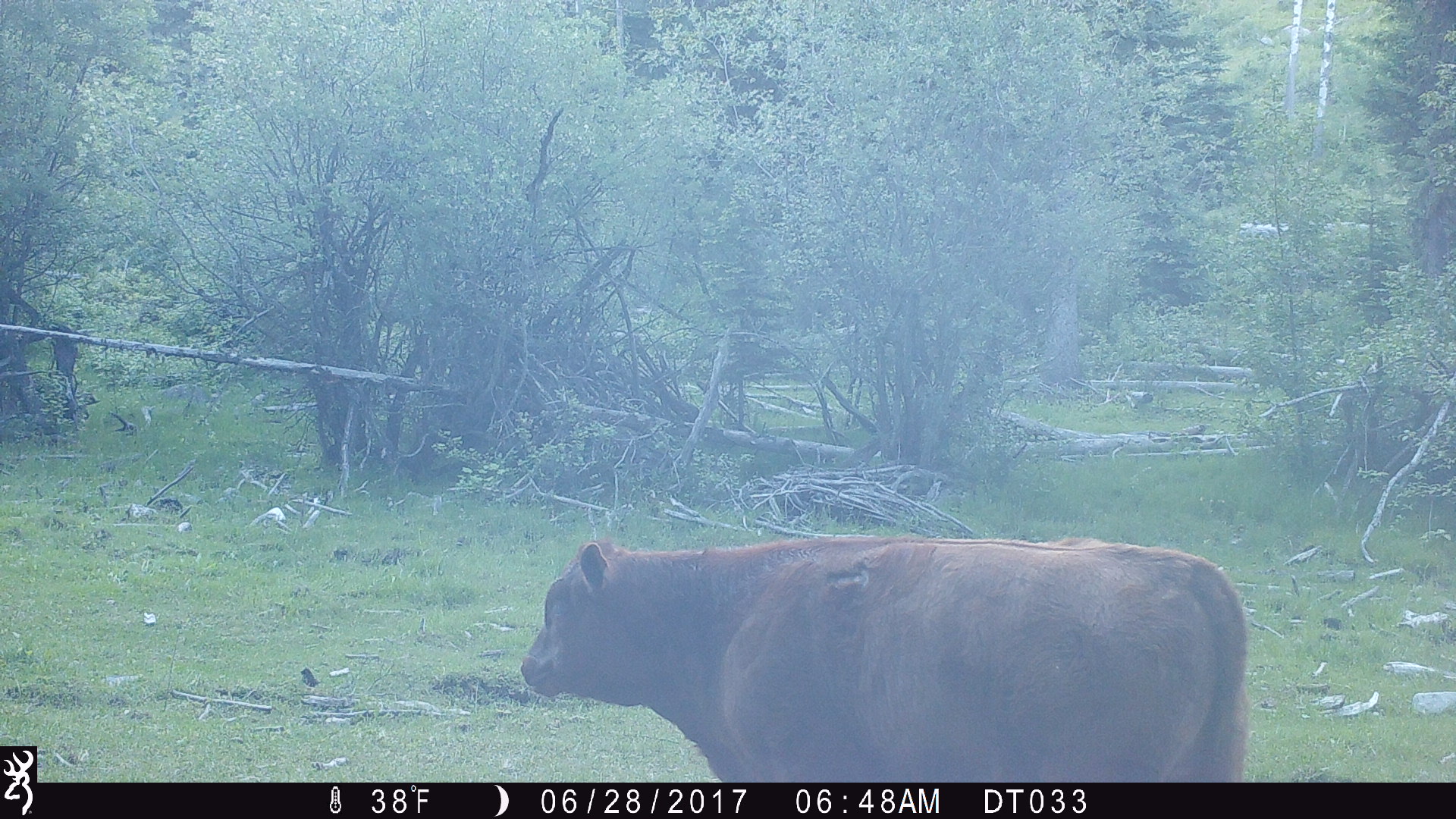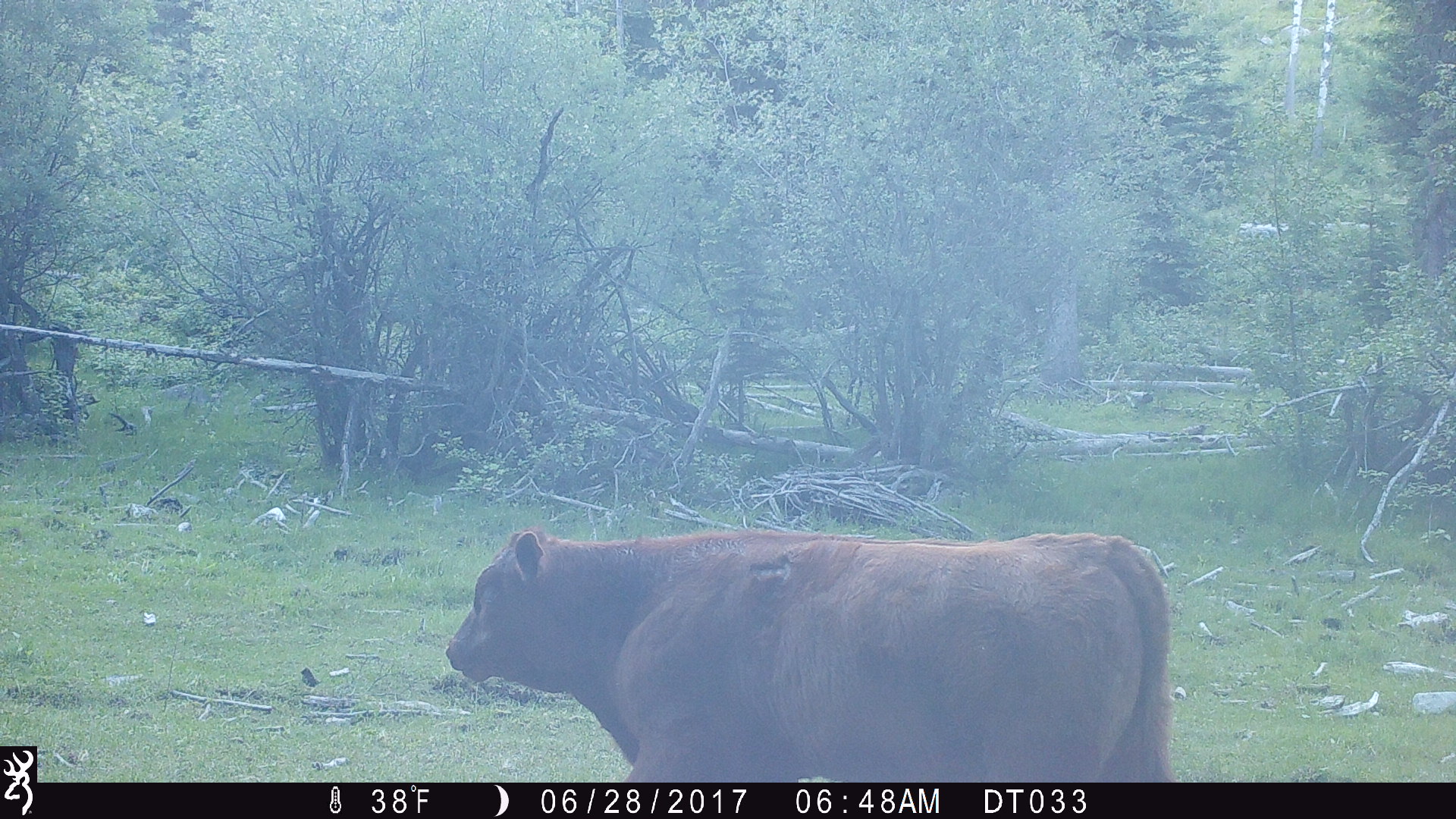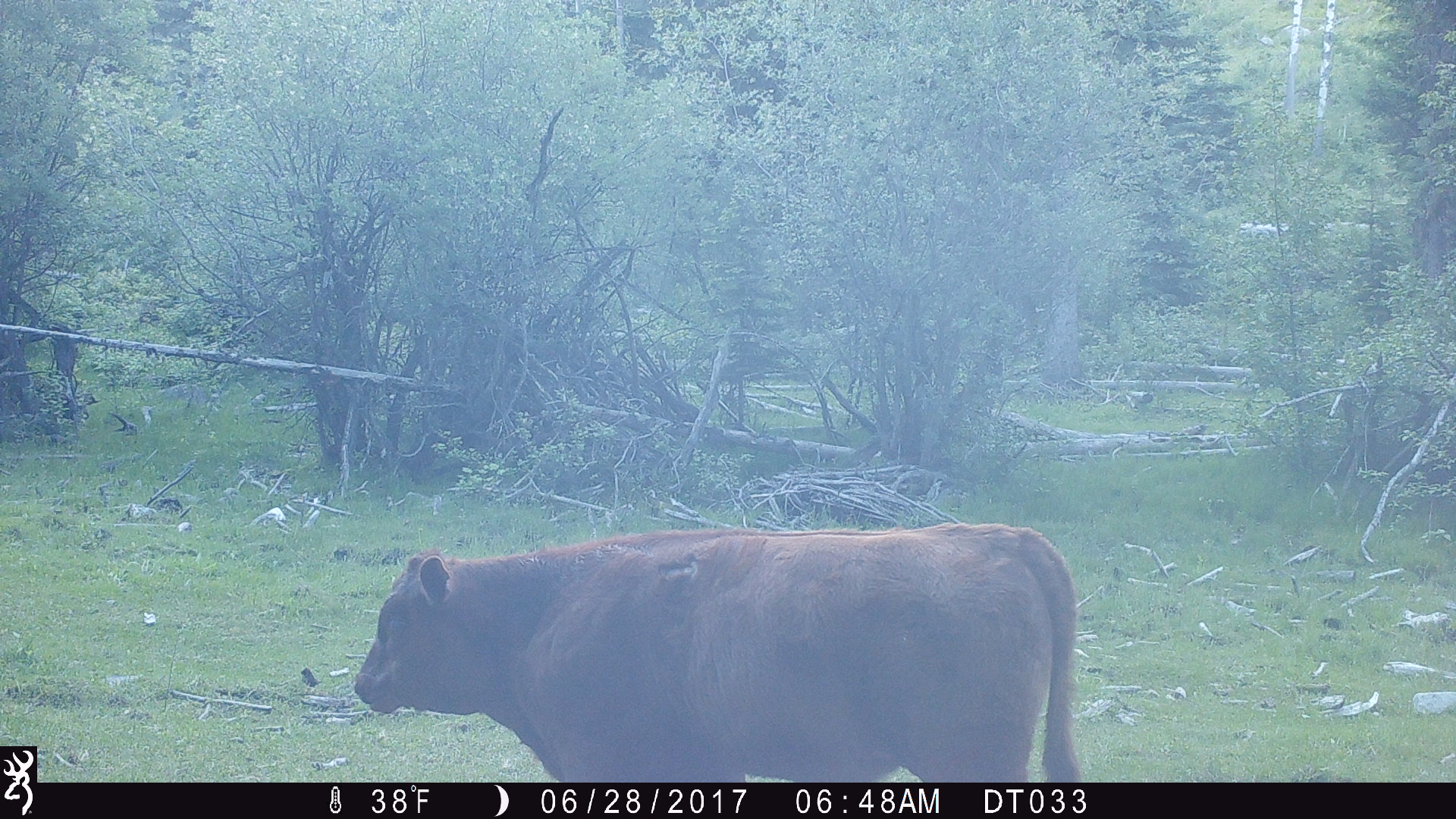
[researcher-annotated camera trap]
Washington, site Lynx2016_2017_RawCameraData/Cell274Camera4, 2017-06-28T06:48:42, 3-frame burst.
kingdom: Animalia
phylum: Chordata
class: Mammalia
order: Artiodactyla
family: Bovidae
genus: Bos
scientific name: Bos taurus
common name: domestic cattle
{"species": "domestic cattle (Bos taurus)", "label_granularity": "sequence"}